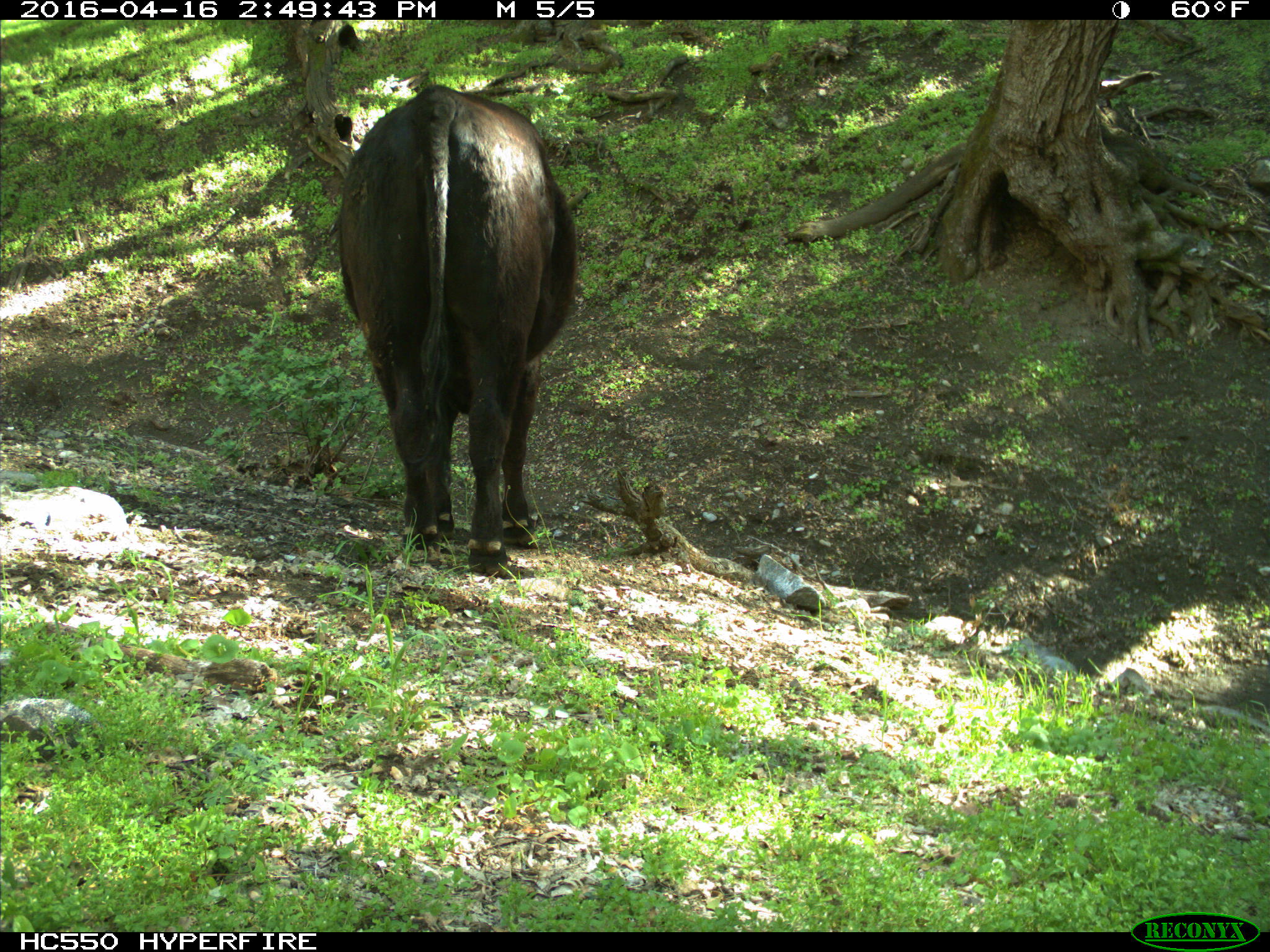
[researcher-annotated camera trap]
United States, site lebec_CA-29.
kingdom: Animalia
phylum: Chordata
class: Mammalia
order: Artiodactyla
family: Bovidae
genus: Bos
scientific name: Bos taurus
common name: domestic cow